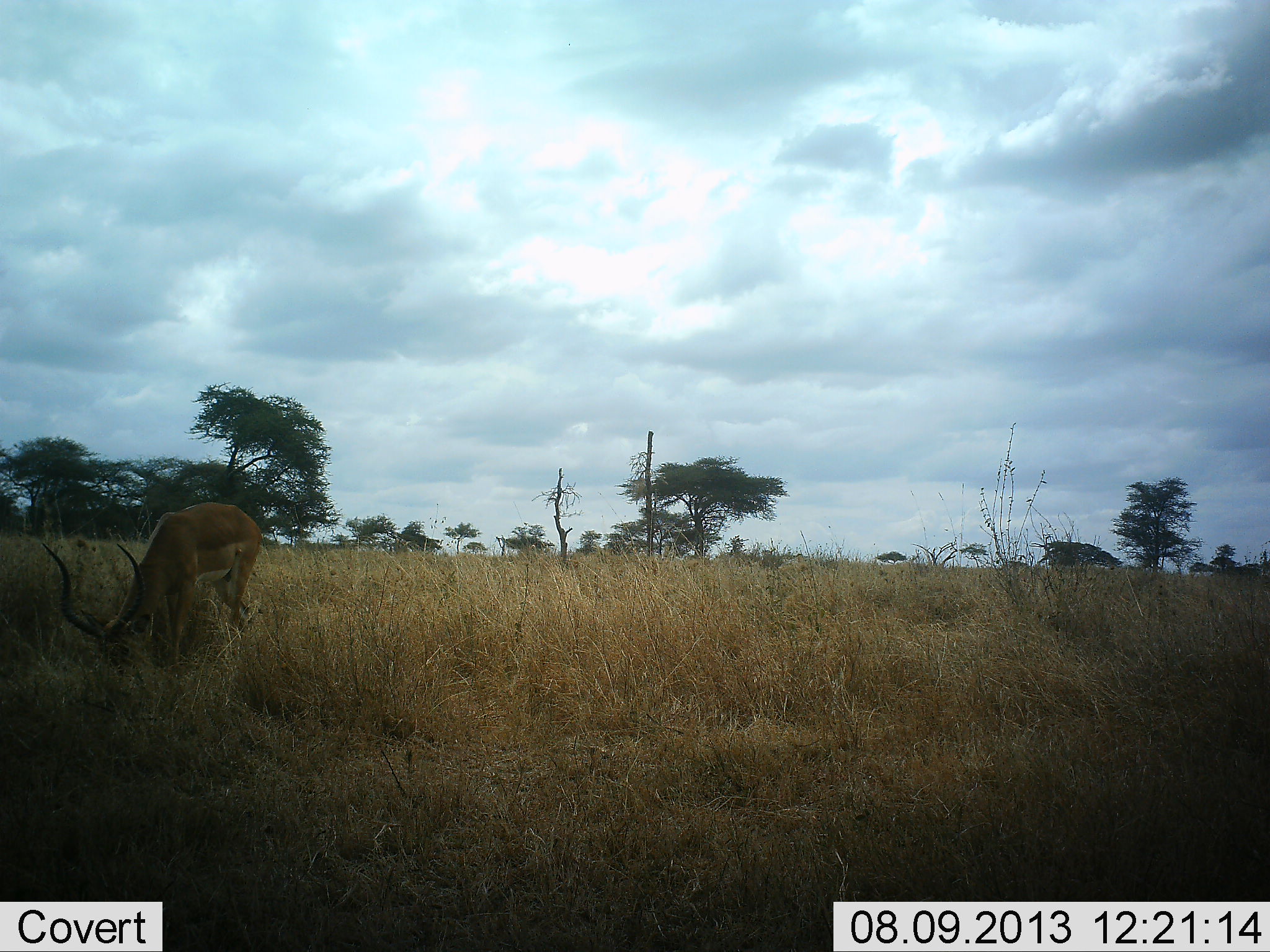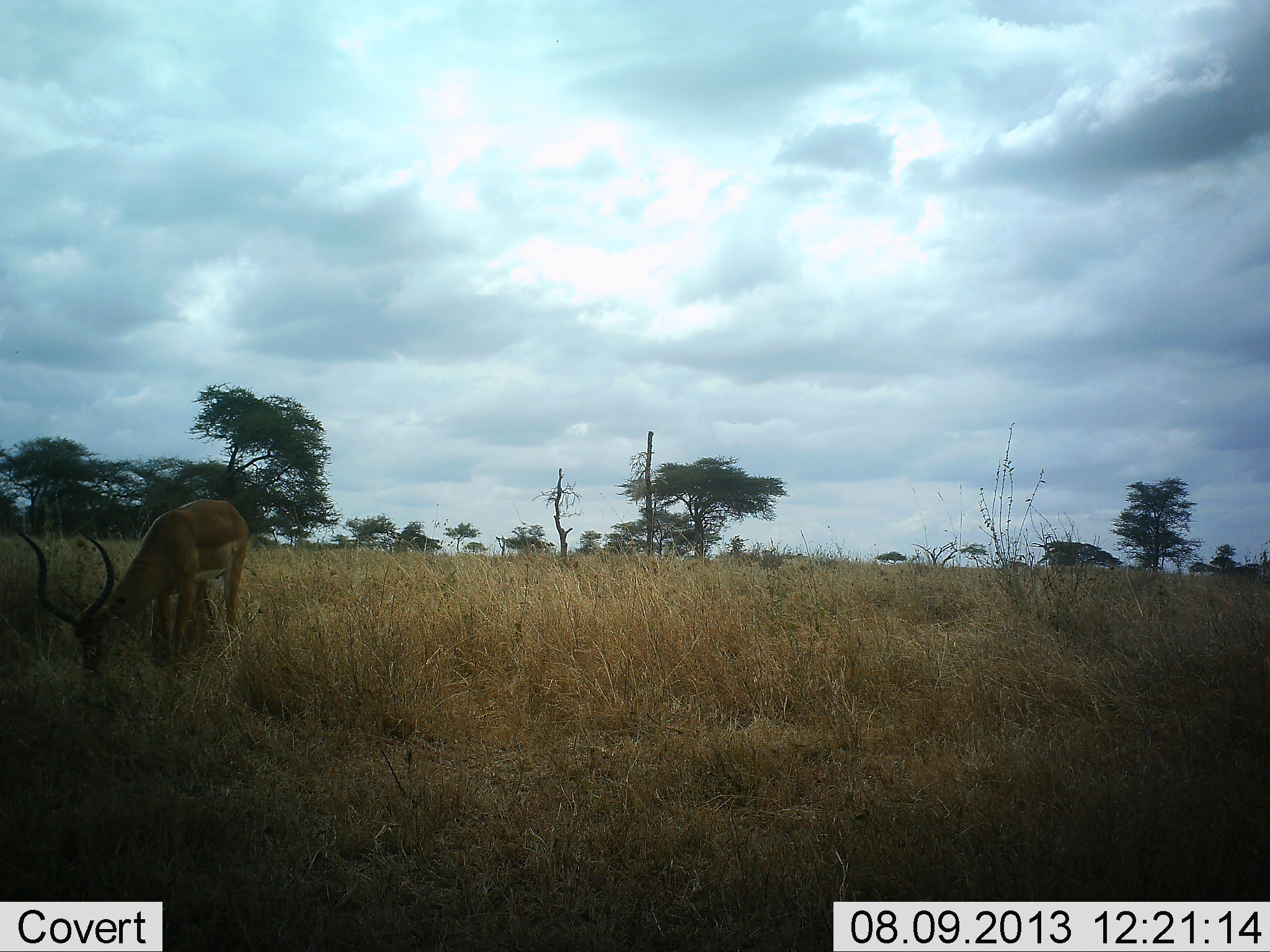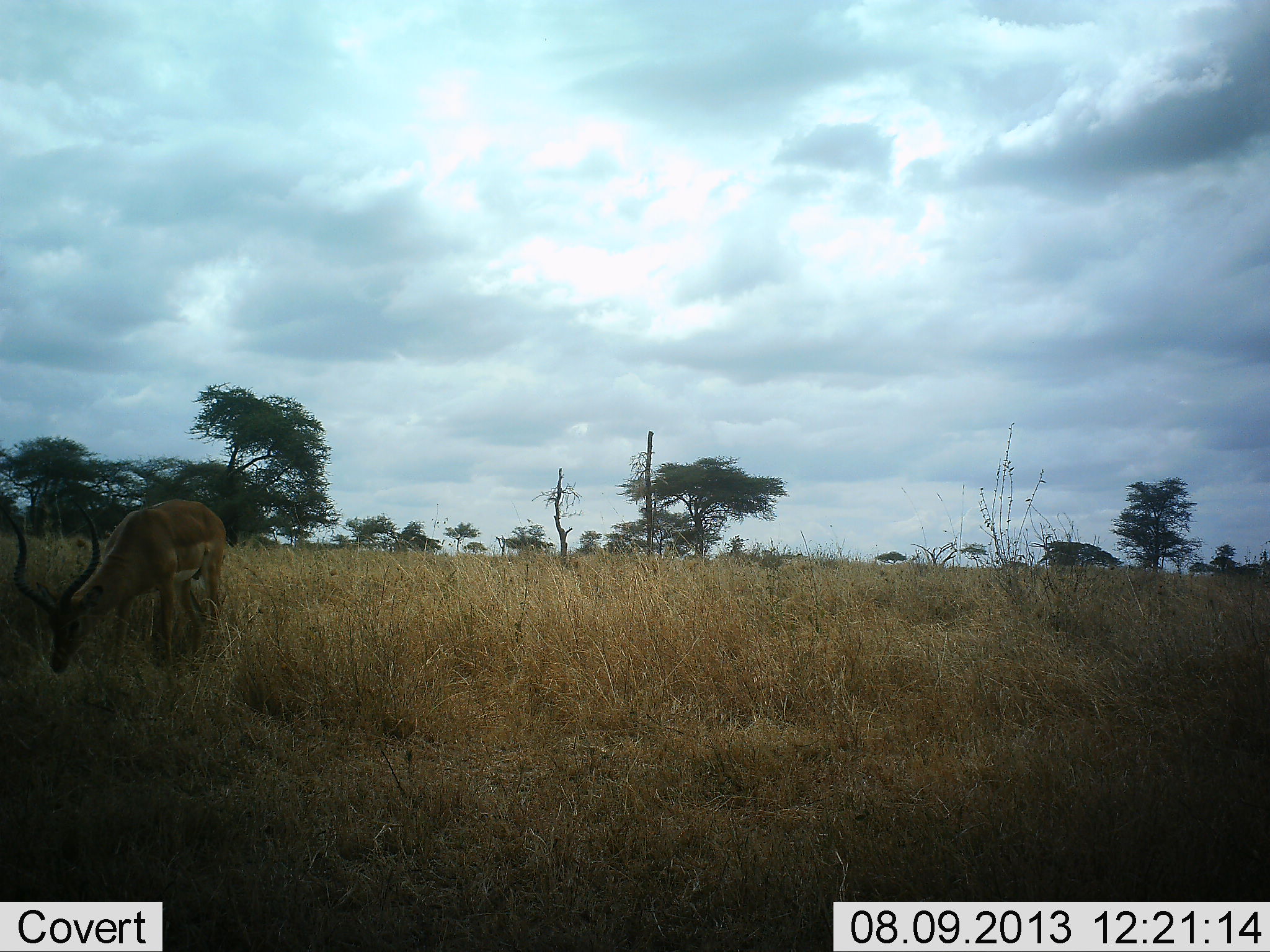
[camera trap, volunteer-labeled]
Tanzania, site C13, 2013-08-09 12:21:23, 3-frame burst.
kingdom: Animalia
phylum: Chordata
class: Mammalia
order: Artiodactyla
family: Bovidae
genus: Aepyceros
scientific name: Aepyceros melampus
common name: impala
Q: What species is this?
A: Impala (Aepyceros melampus).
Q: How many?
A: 1.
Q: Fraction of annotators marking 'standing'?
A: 12%.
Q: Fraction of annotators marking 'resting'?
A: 0%.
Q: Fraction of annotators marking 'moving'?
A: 4%.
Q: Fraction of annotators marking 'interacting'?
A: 0%.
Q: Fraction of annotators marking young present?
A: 0%.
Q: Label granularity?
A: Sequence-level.